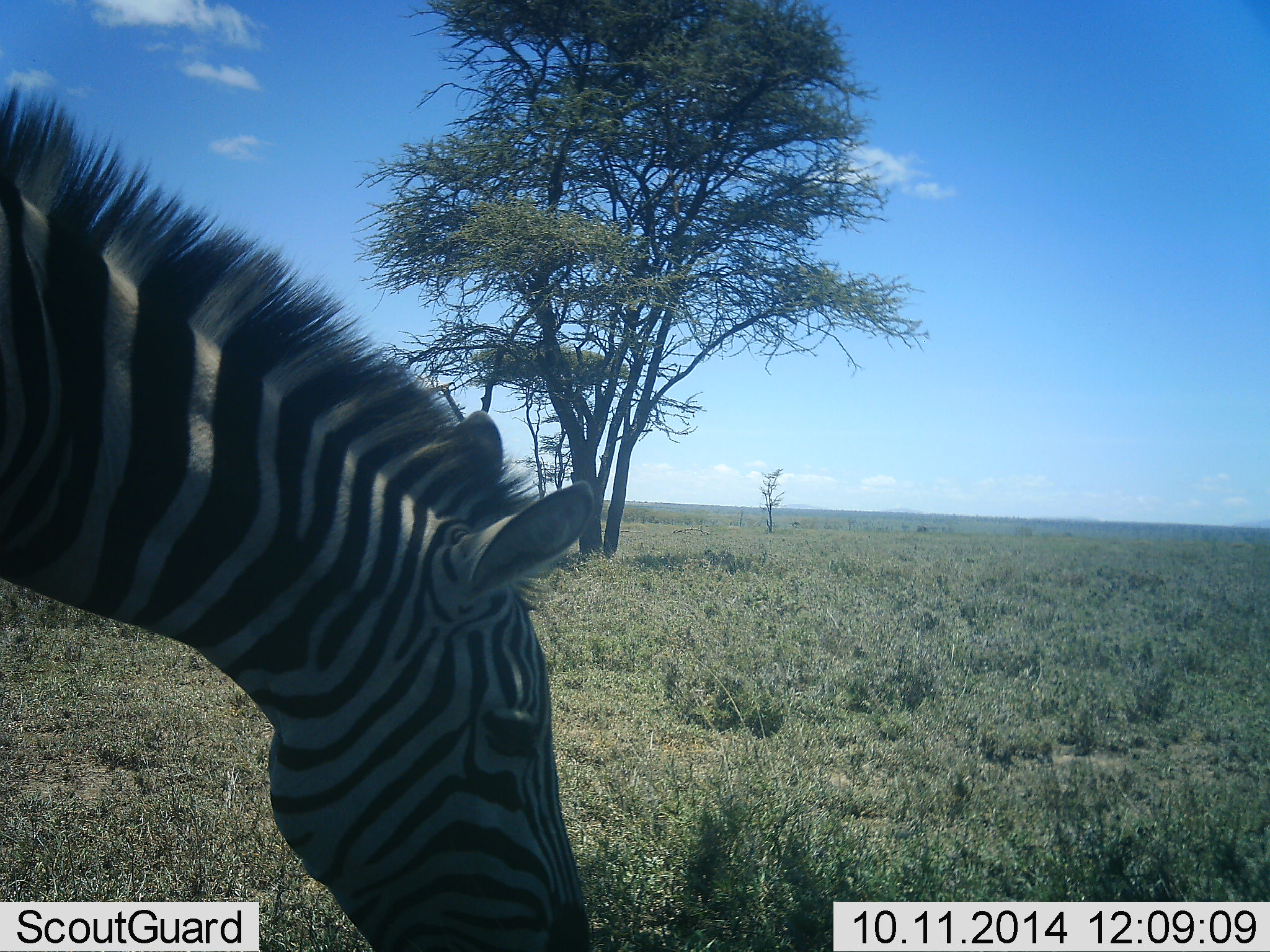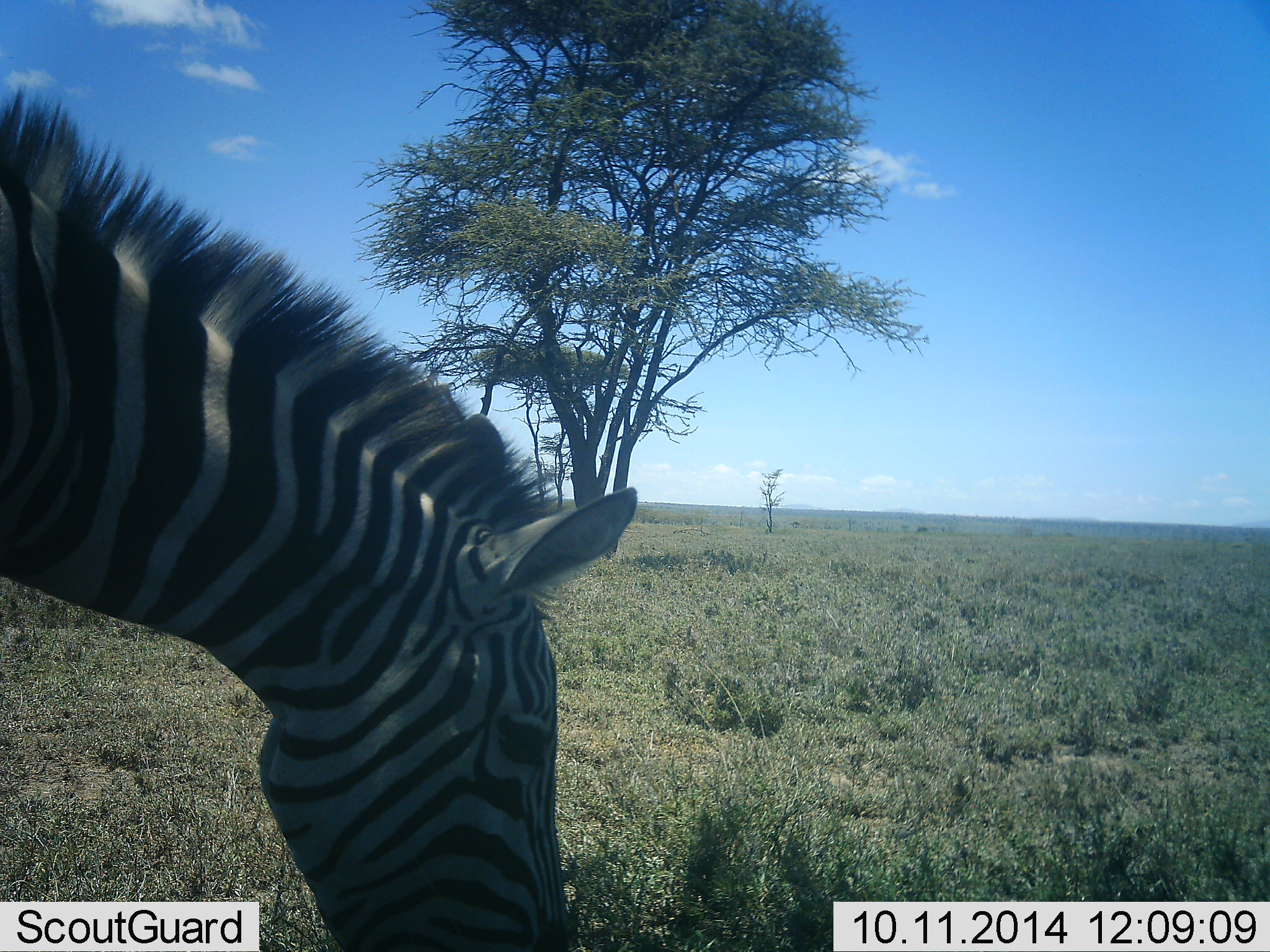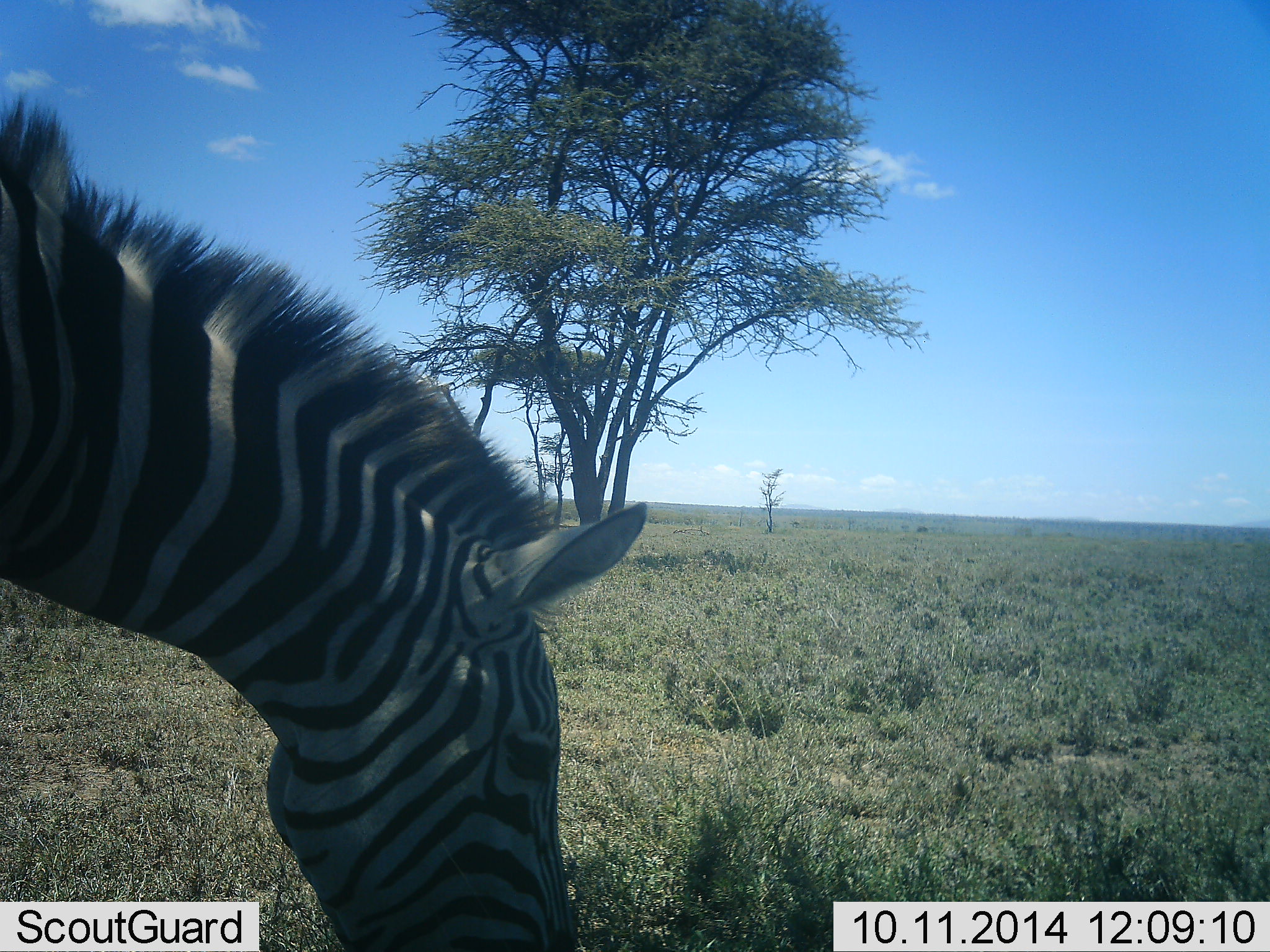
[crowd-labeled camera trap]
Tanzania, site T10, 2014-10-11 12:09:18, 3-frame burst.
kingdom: Animalia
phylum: Chordata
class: Mammalia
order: Perissodactyla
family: Equidae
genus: Equus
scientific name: Equus quagga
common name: plains zebra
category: zebra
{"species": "zebra (plains zebra) (Equus quagga)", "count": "1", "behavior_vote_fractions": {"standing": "10%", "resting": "0%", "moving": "0%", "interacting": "0%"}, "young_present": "0%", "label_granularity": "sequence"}